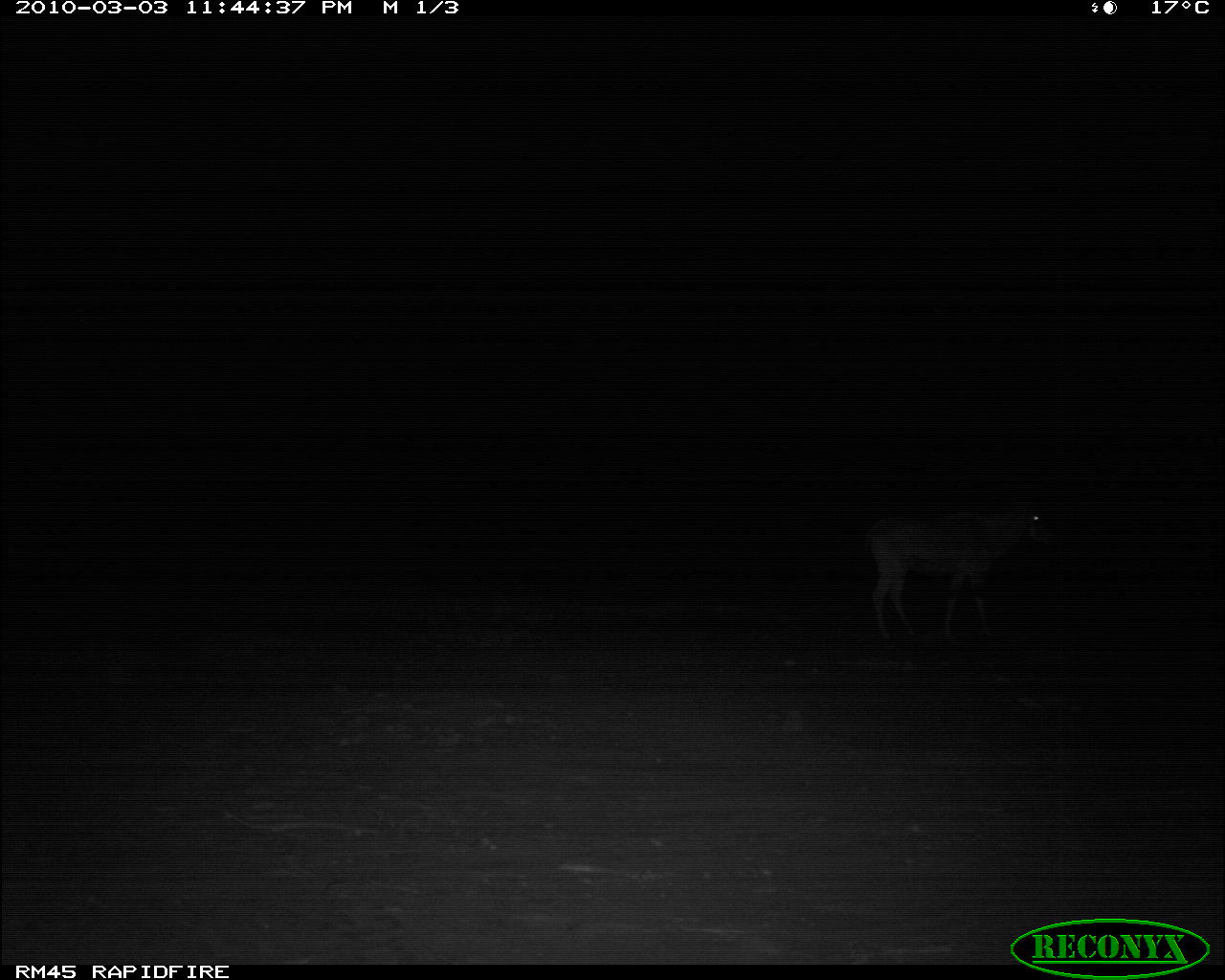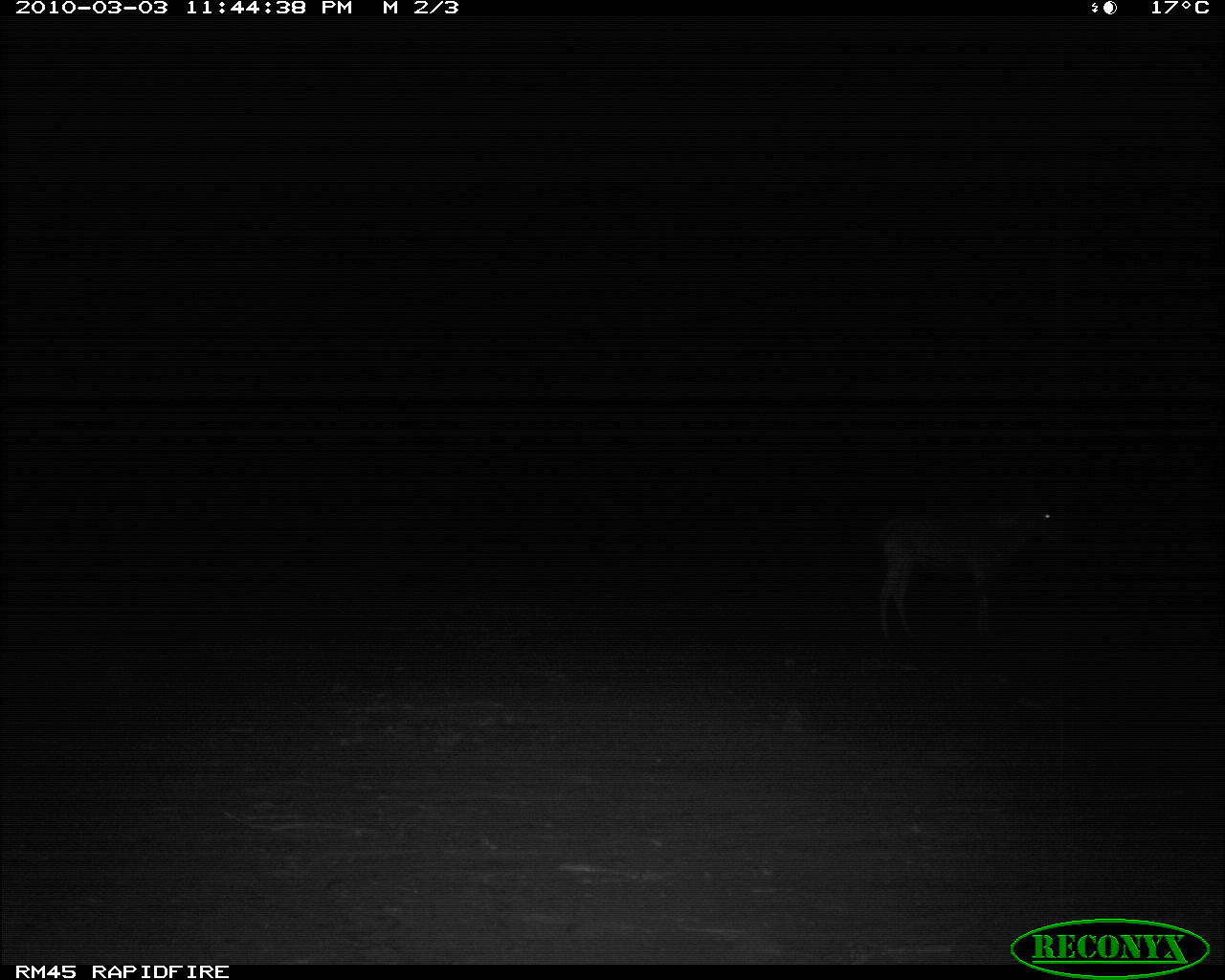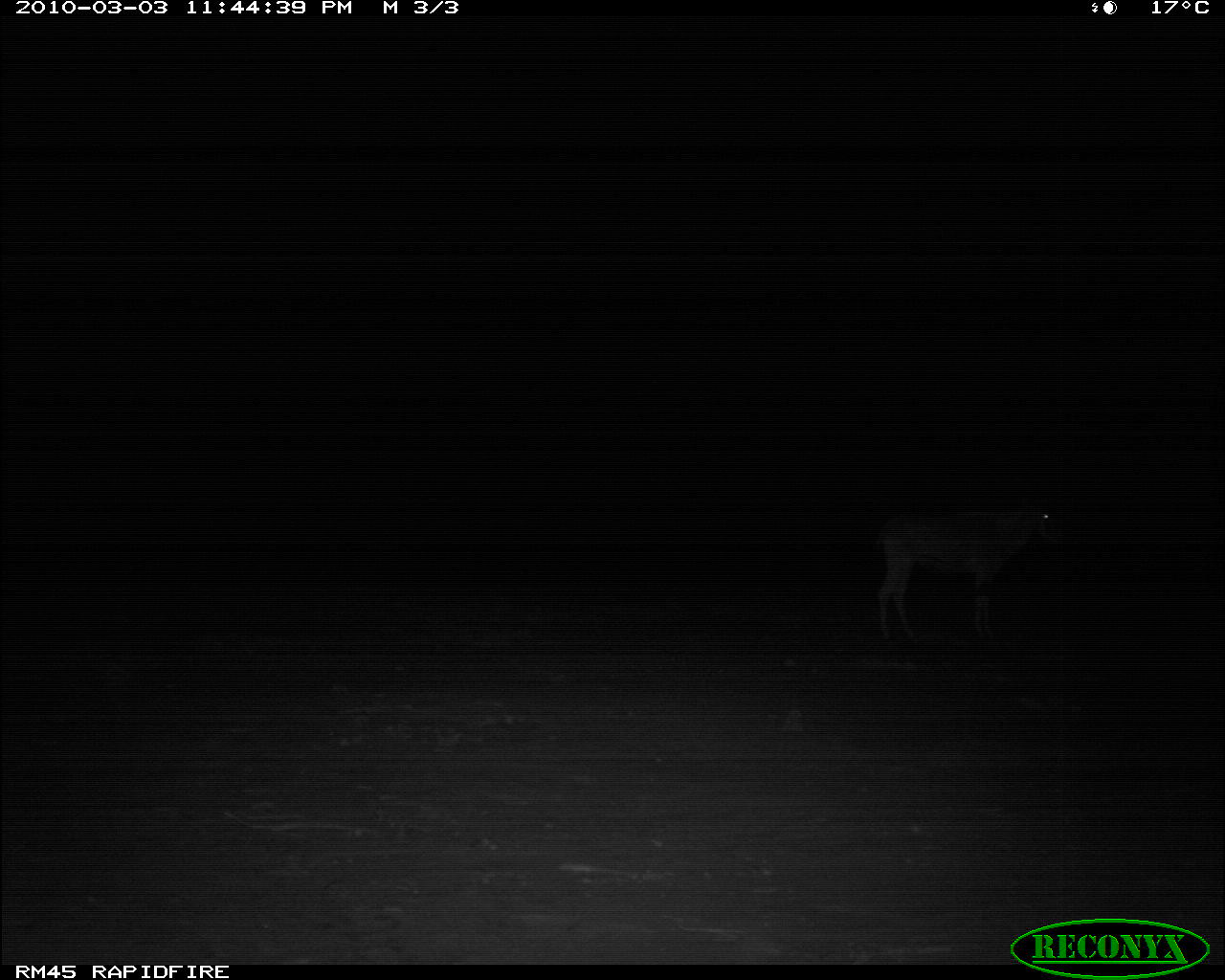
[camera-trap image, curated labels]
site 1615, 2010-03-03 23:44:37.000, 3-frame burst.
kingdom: Animalia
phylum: Chordata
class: Mammalia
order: Artiodactyla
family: Bovidae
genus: Oryx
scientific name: Oryx beisa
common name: east african oryx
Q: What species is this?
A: Oryx beisa (east african oryx).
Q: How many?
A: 1.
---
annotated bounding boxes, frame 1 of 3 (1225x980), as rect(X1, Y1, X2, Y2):
oryx beisa: rect(856, 513, 1057, 648)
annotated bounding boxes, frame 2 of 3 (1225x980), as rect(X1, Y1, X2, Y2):
oryx beisa: rect(872, 506, 1064, 647)